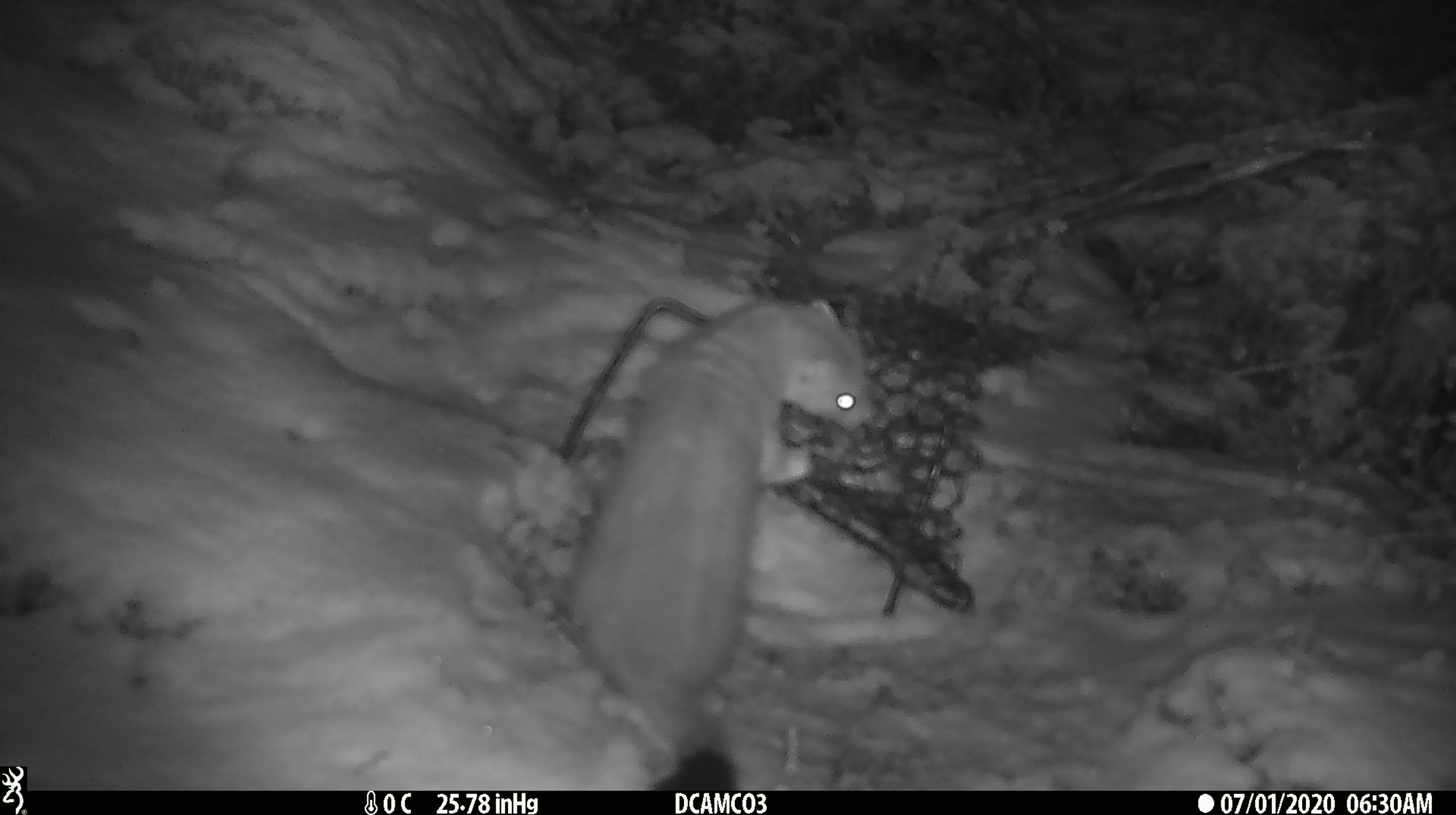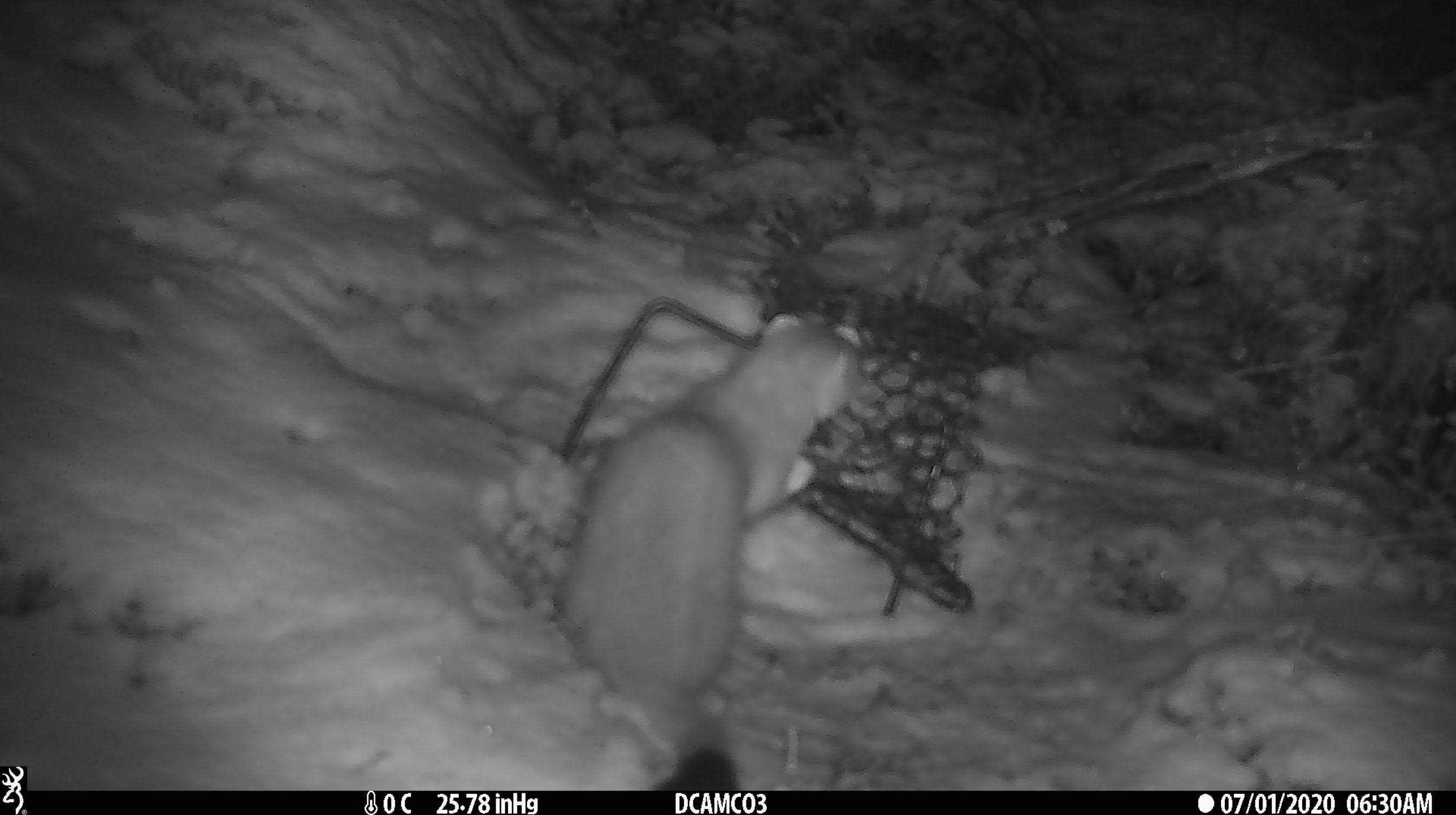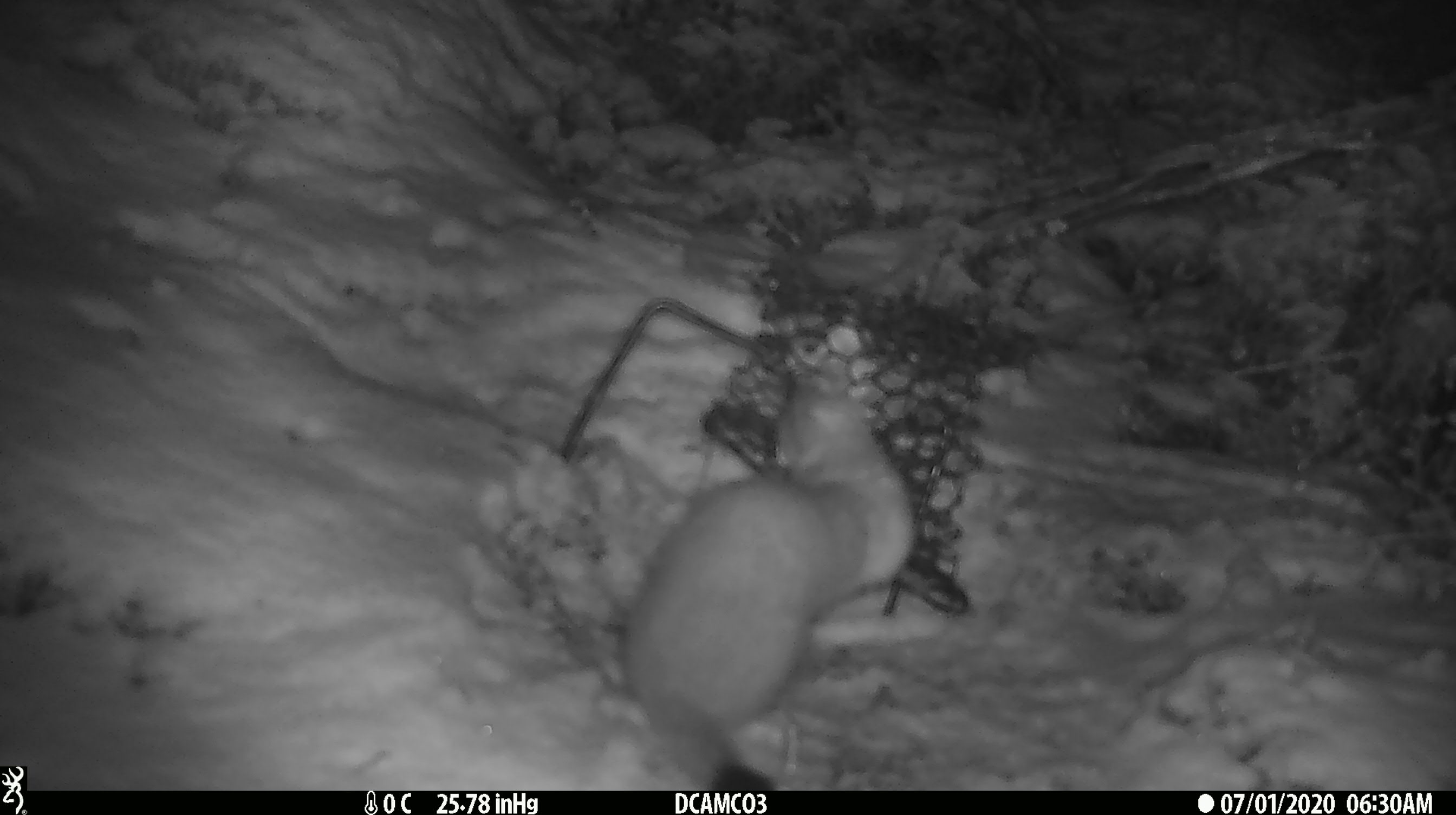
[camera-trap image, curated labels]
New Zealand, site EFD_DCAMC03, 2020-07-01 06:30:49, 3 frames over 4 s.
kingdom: Animalia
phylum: Chordata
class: Mammalia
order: Carnivora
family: Mustelidae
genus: Mustela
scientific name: Mustela erminea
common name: stoat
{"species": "stoat (Mustela erminea)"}